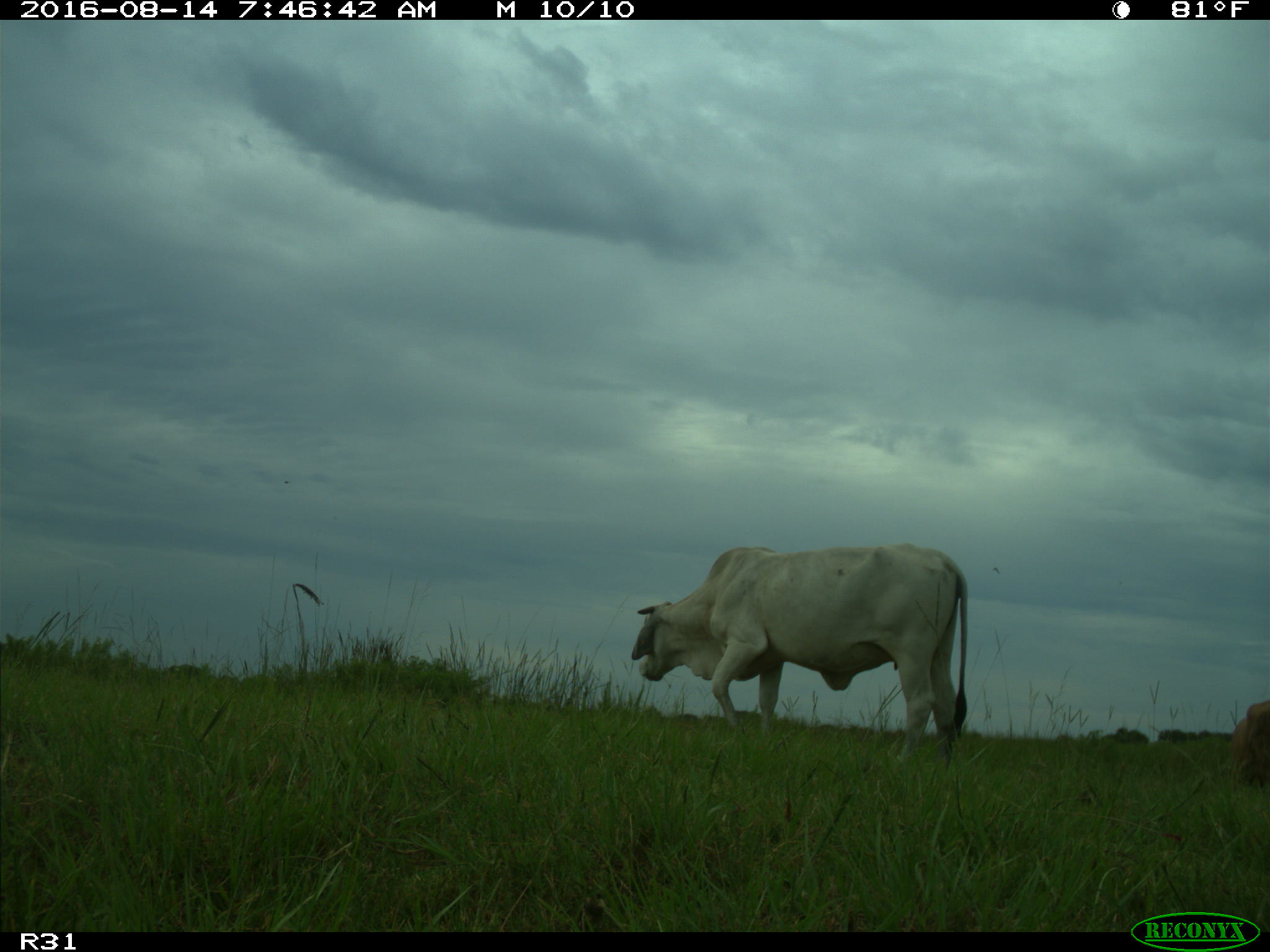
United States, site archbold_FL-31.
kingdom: Animalia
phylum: Chordata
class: Mammalia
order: Artiodactyla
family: Bovidae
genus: Bos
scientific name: Bos taurus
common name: domestic cow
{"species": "Bos taurus (domestic cow)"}